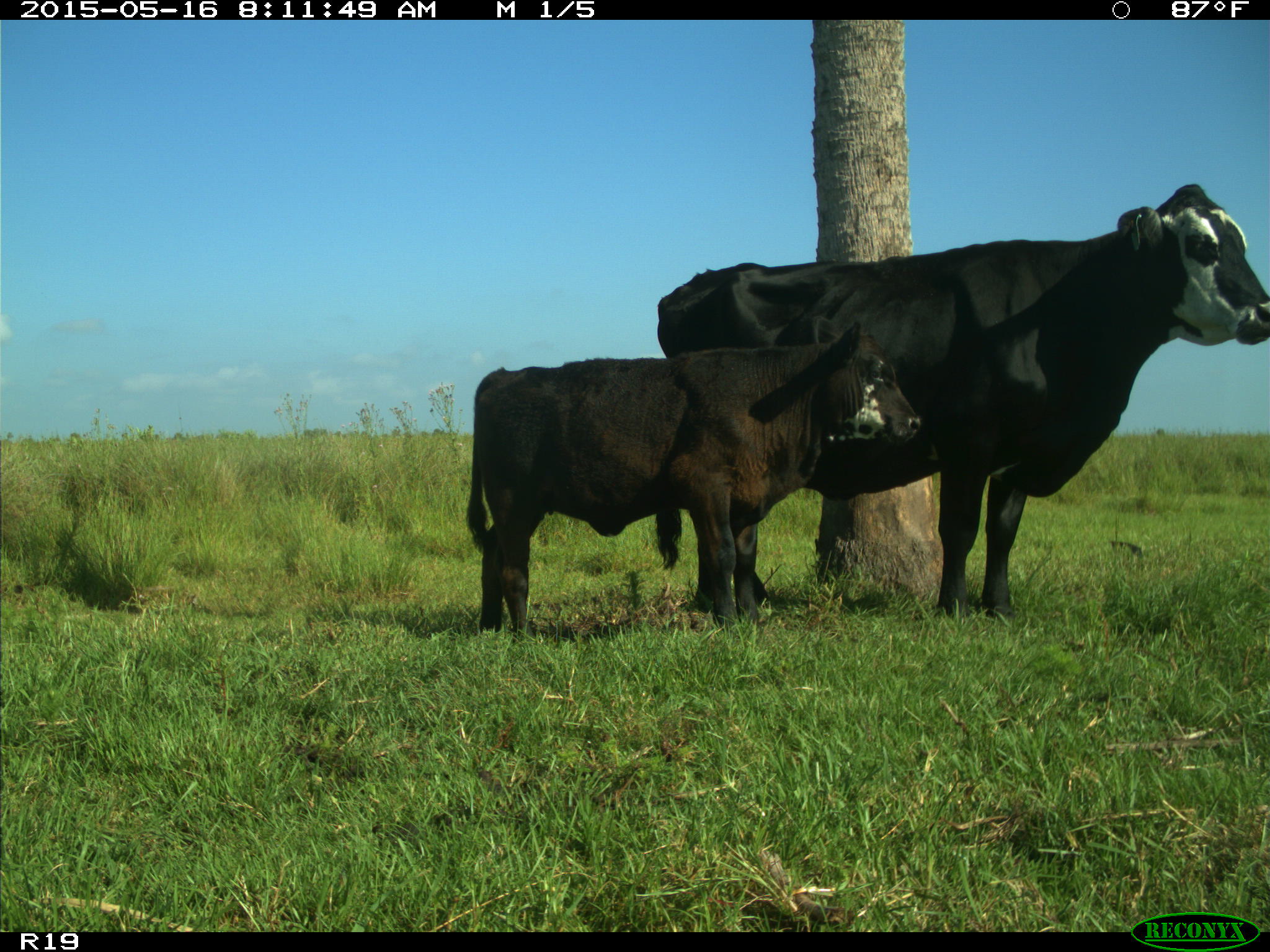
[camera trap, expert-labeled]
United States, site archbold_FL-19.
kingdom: Animalia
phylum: Chordata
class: Mammalia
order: Artiodactyla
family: Bovidae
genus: Bos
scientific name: Bos taurus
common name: domestic cow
Bos taurus (domestic cow).